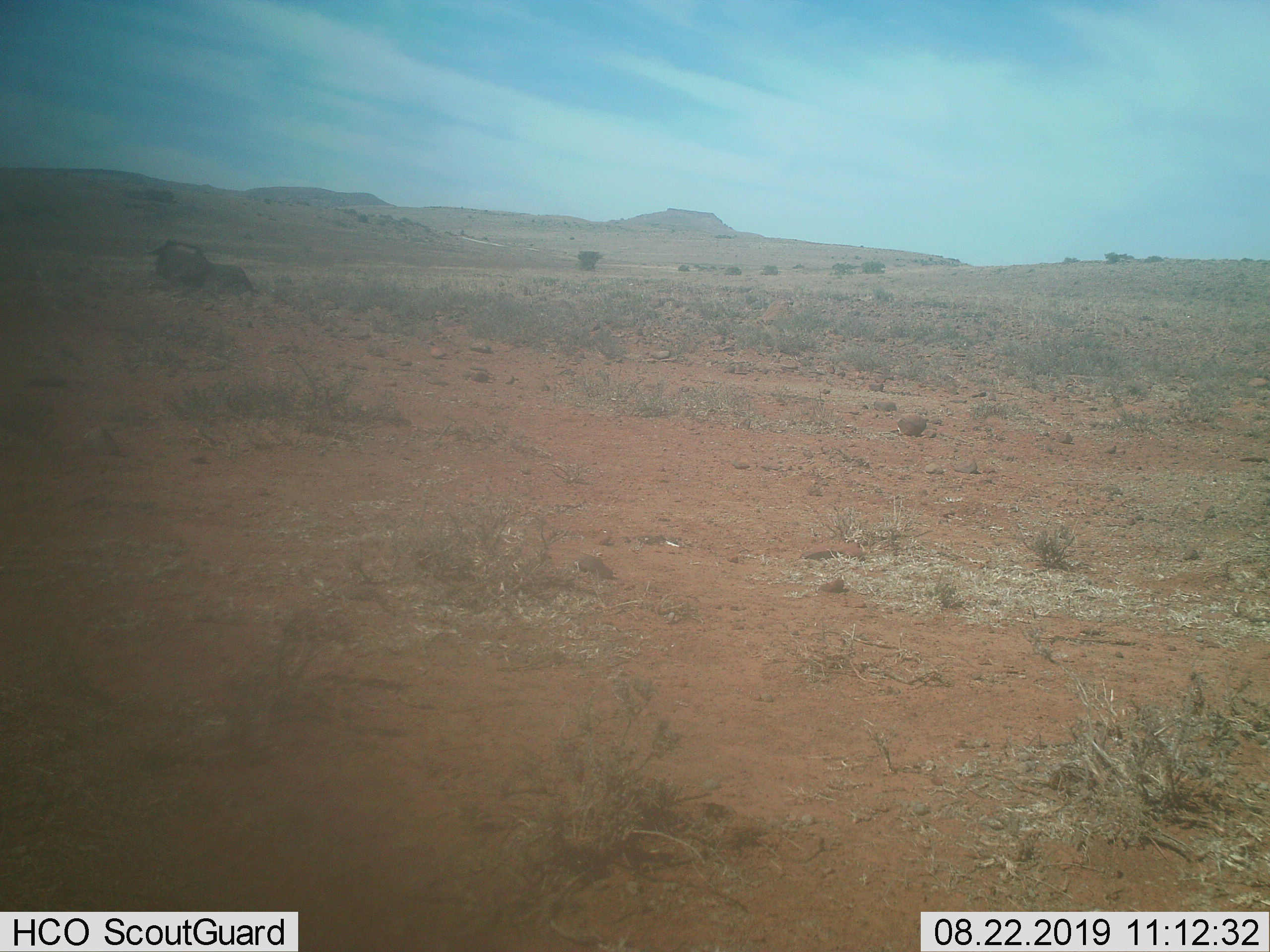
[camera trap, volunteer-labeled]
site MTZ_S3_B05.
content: unidentified animal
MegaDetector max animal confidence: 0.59